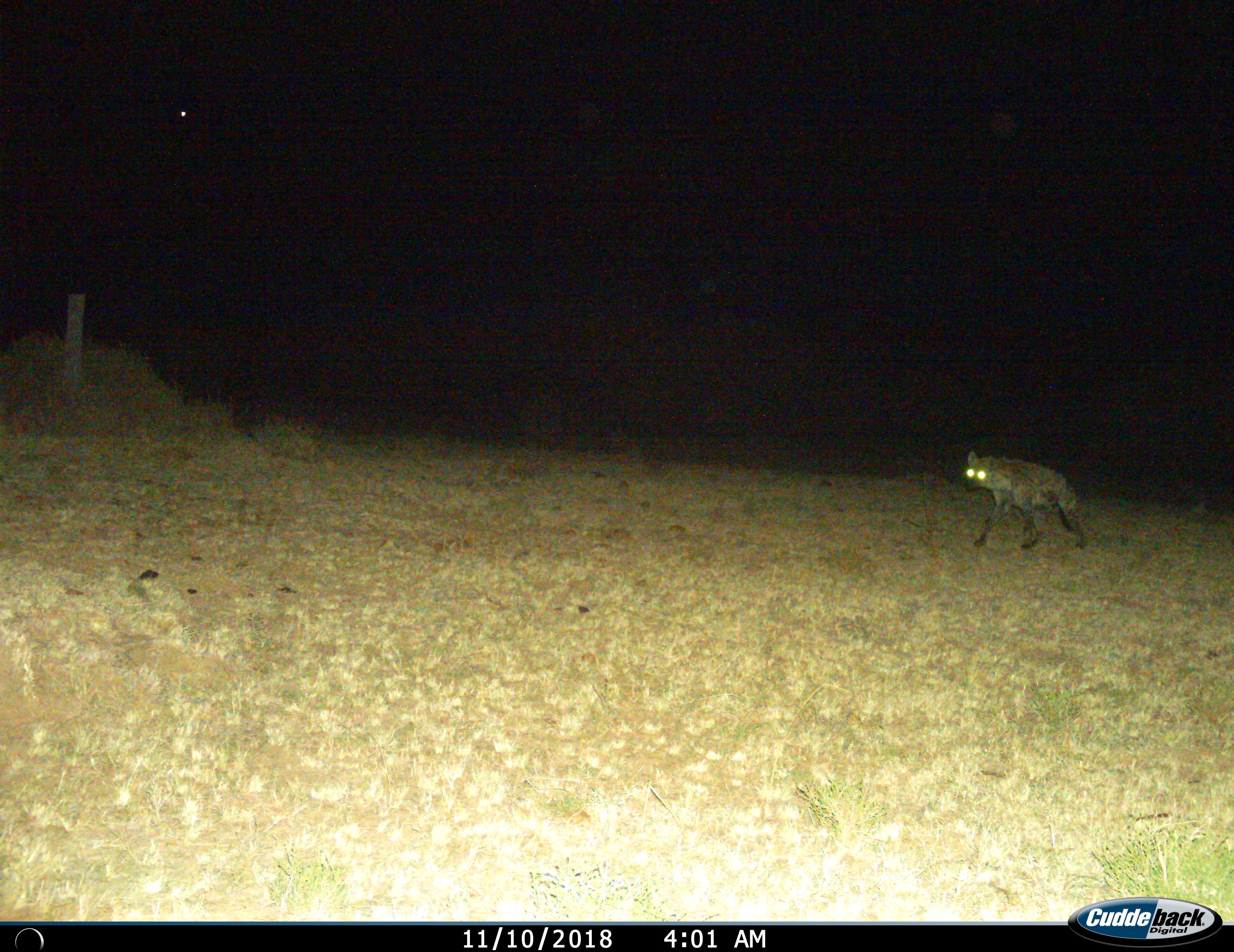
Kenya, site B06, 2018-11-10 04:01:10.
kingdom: Animalia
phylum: Chordata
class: Mammalia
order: Carnivora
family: Hyaenidae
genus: Crocuta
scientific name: Crocuta crocuta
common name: spotted hyena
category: hyenaspotted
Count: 1.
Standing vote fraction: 22%.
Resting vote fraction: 0%.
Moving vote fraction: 78%.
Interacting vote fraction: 0%.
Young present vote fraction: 0%.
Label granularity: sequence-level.